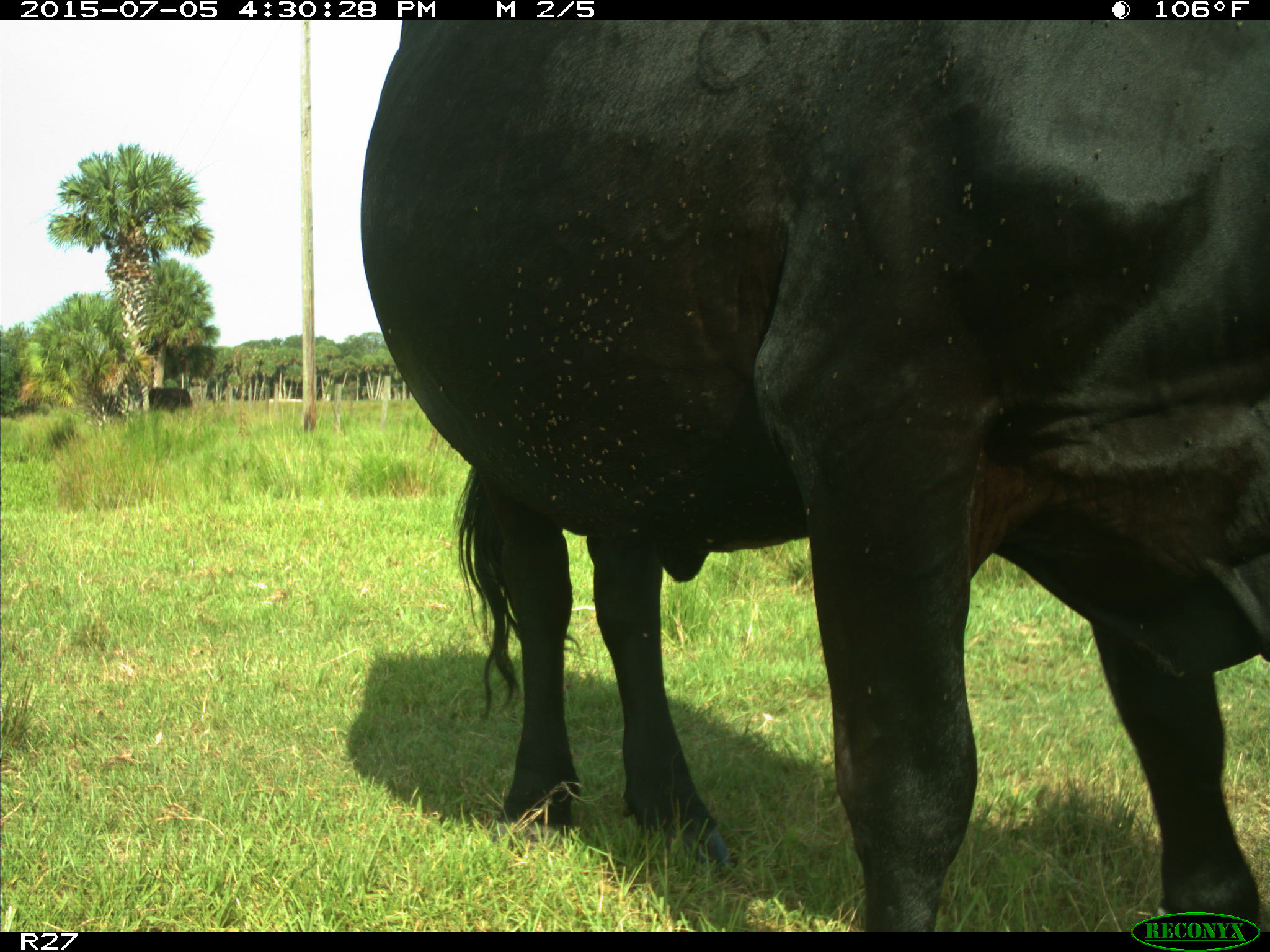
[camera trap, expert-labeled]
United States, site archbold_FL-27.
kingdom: Animalia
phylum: Chordata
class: Mammalia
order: Artiodactyla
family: Bovidae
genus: Bos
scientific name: Bos taurus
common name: domestic cow